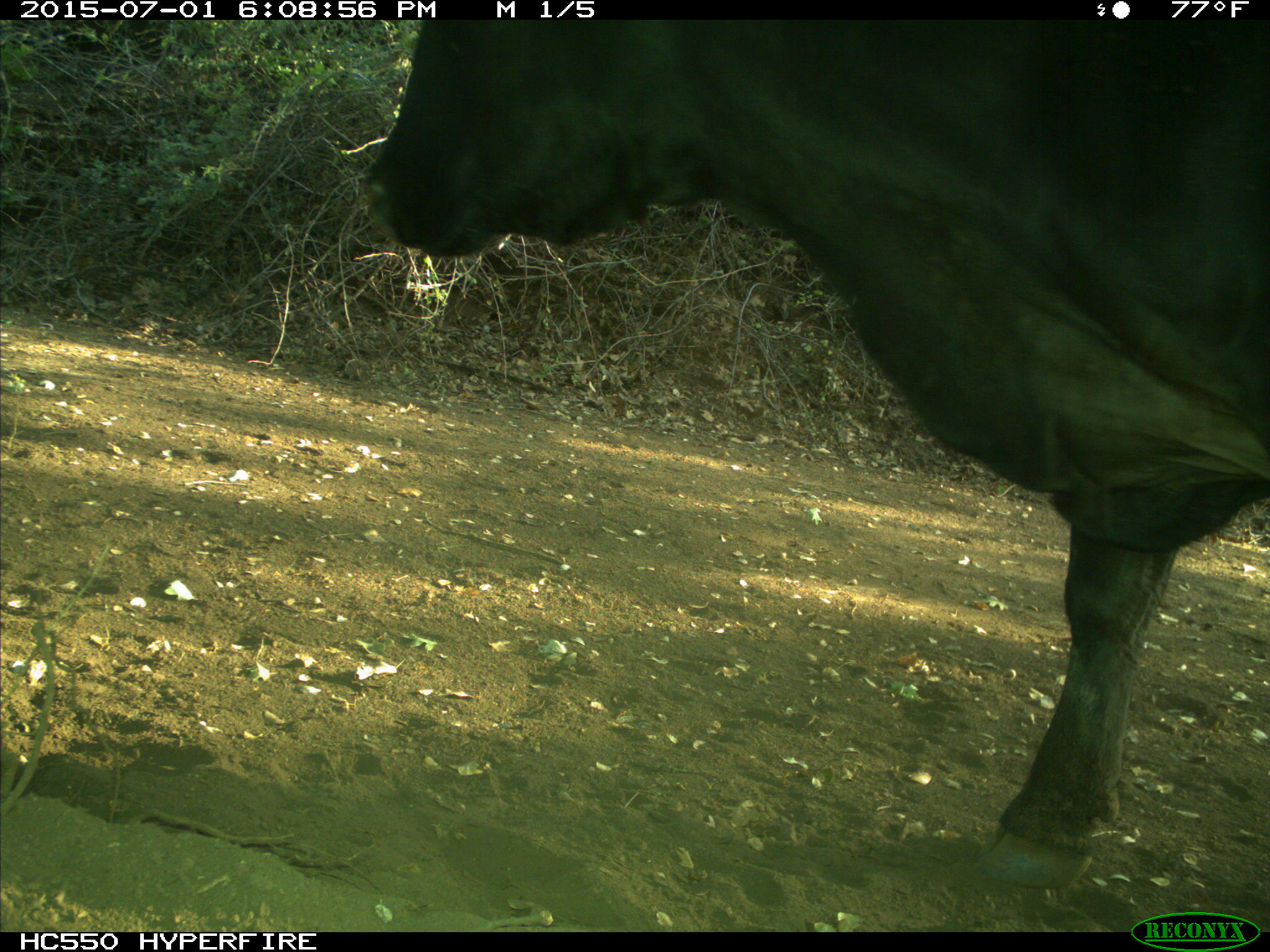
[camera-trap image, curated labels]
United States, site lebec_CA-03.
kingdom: Animalia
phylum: Chordata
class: Mammalia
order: Artiodactyla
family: Bovidae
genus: Bos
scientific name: Bos taurus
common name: domestic cow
Bos taurus (domestic cow).